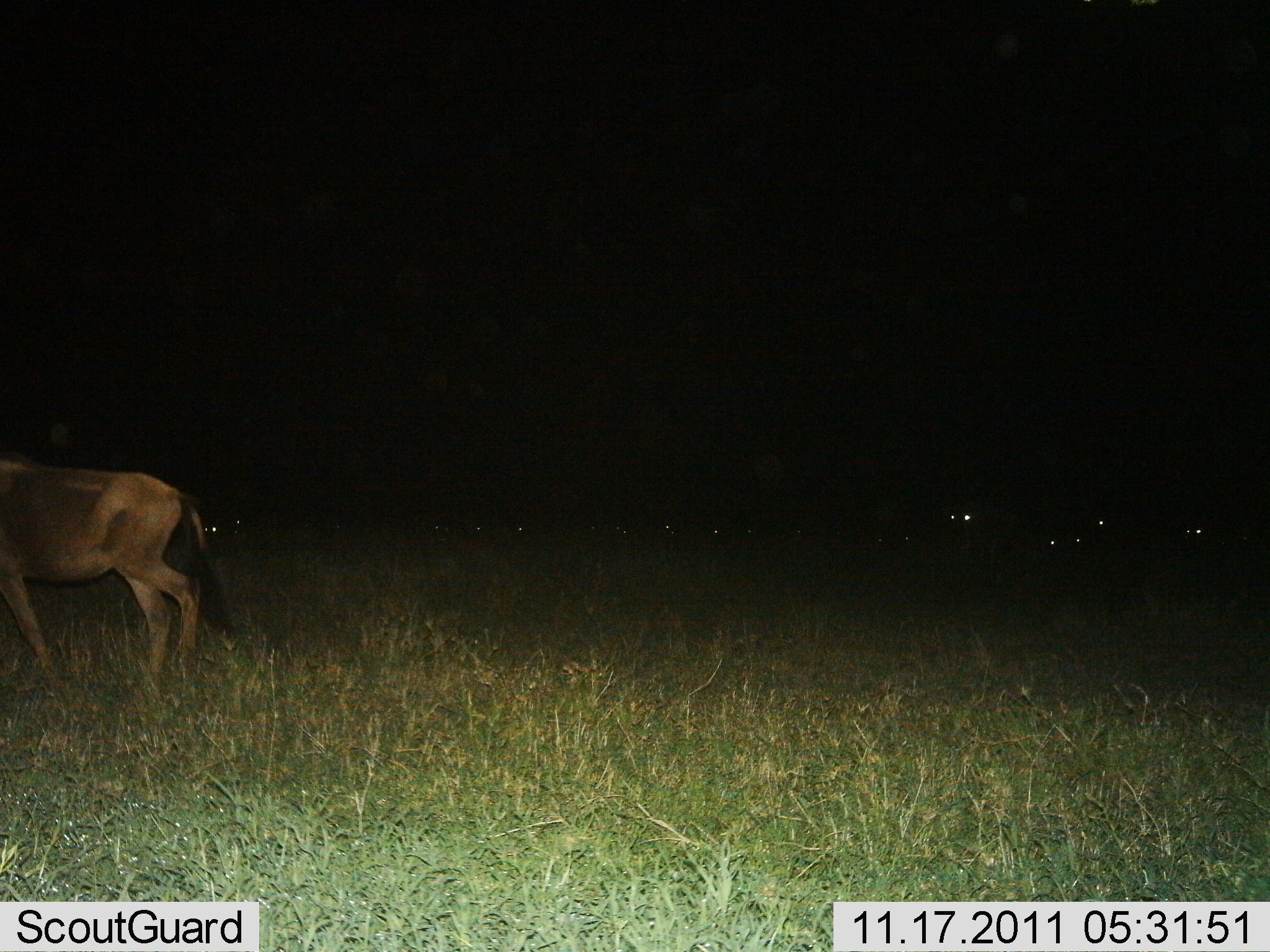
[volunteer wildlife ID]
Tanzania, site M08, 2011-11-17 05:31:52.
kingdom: Animalia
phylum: Chordata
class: Mammalia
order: Artiodactyla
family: Bovidae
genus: Connochaetes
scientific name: Connochaetes taurinus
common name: blue wildebeest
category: wildebeest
Wildebeest (blue wildebeest) (Connochaetes taurinus), count 1. Behavior (volunteer vote fractions): standing 38%, resting 0%, moving 62%, interacting 0%. Young present (vote fraction): 0%. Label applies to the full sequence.